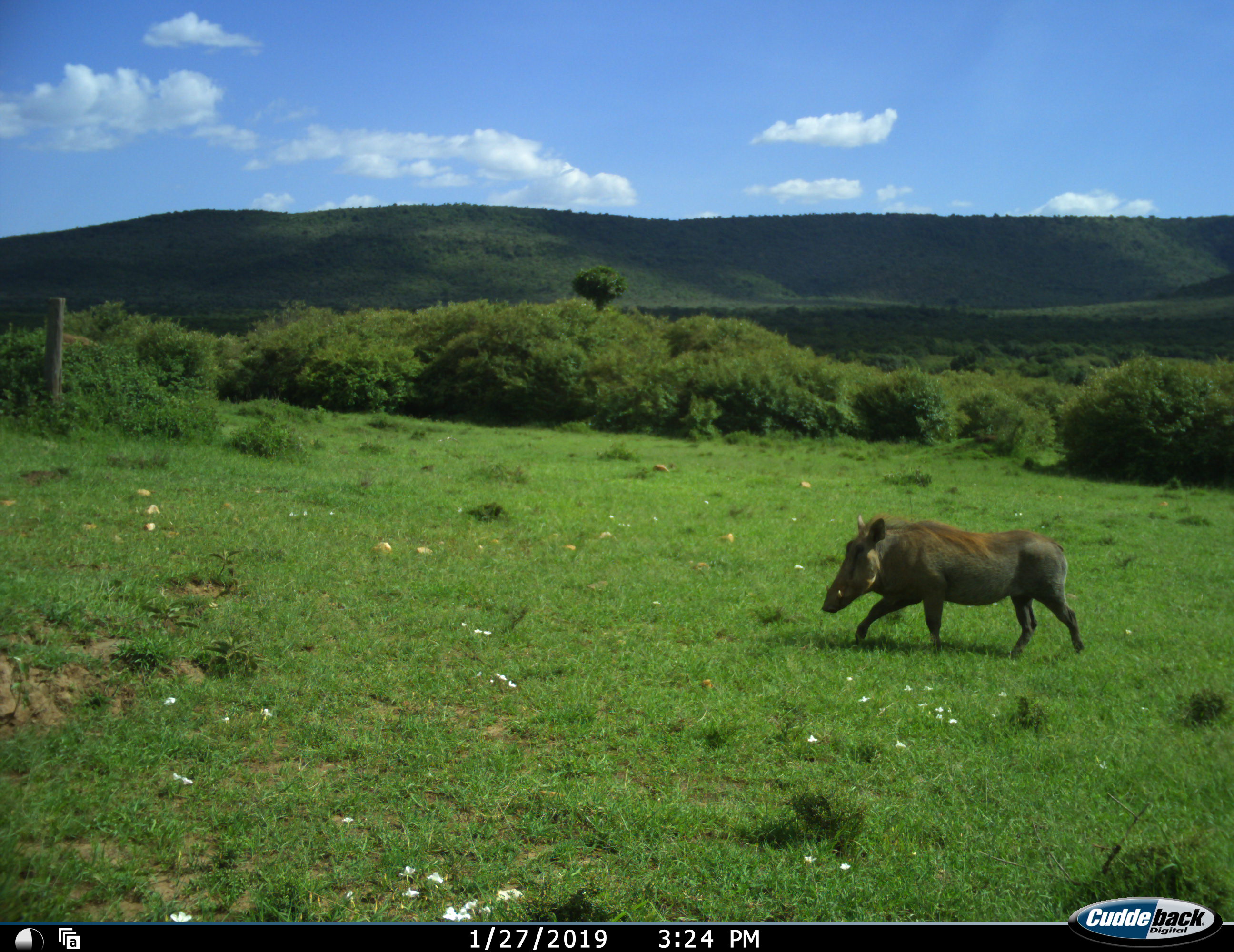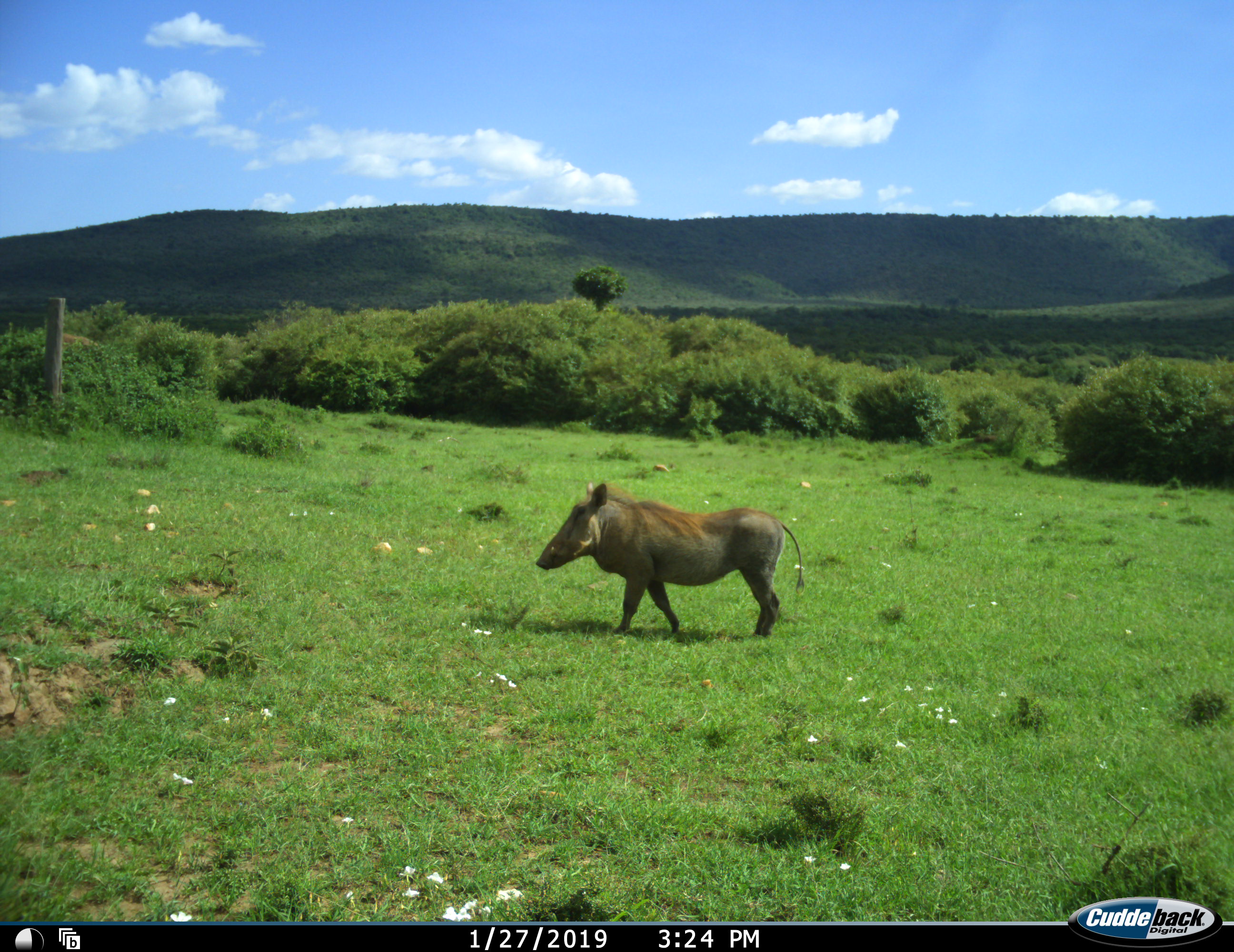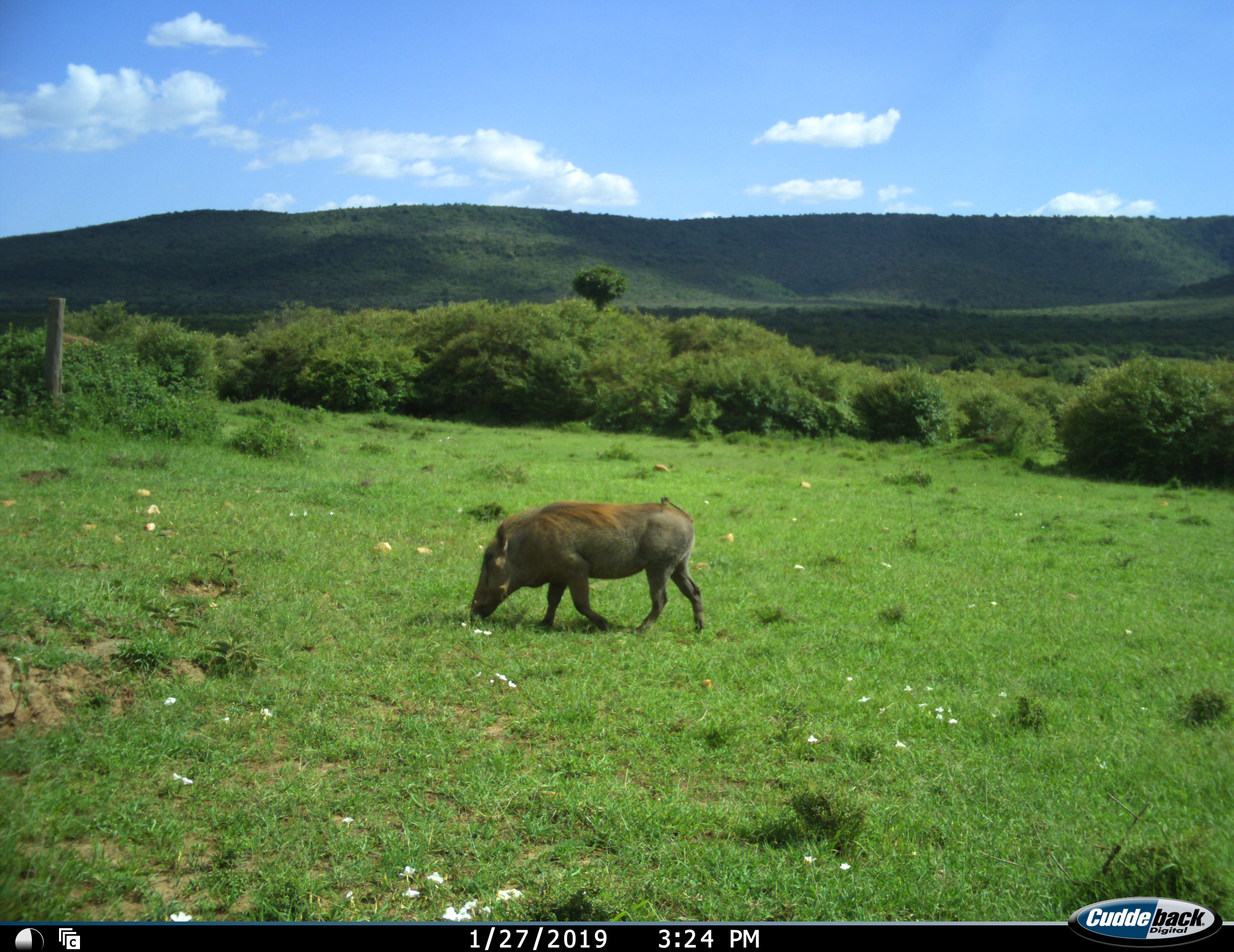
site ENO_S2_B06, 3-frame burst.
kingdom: Animalia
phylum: Chordata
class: Mammalia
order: Artiodactyla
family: Suidae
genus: Phacochoerus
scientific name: Phacochoerus africanus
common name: warthog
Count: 1.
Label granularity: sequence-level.